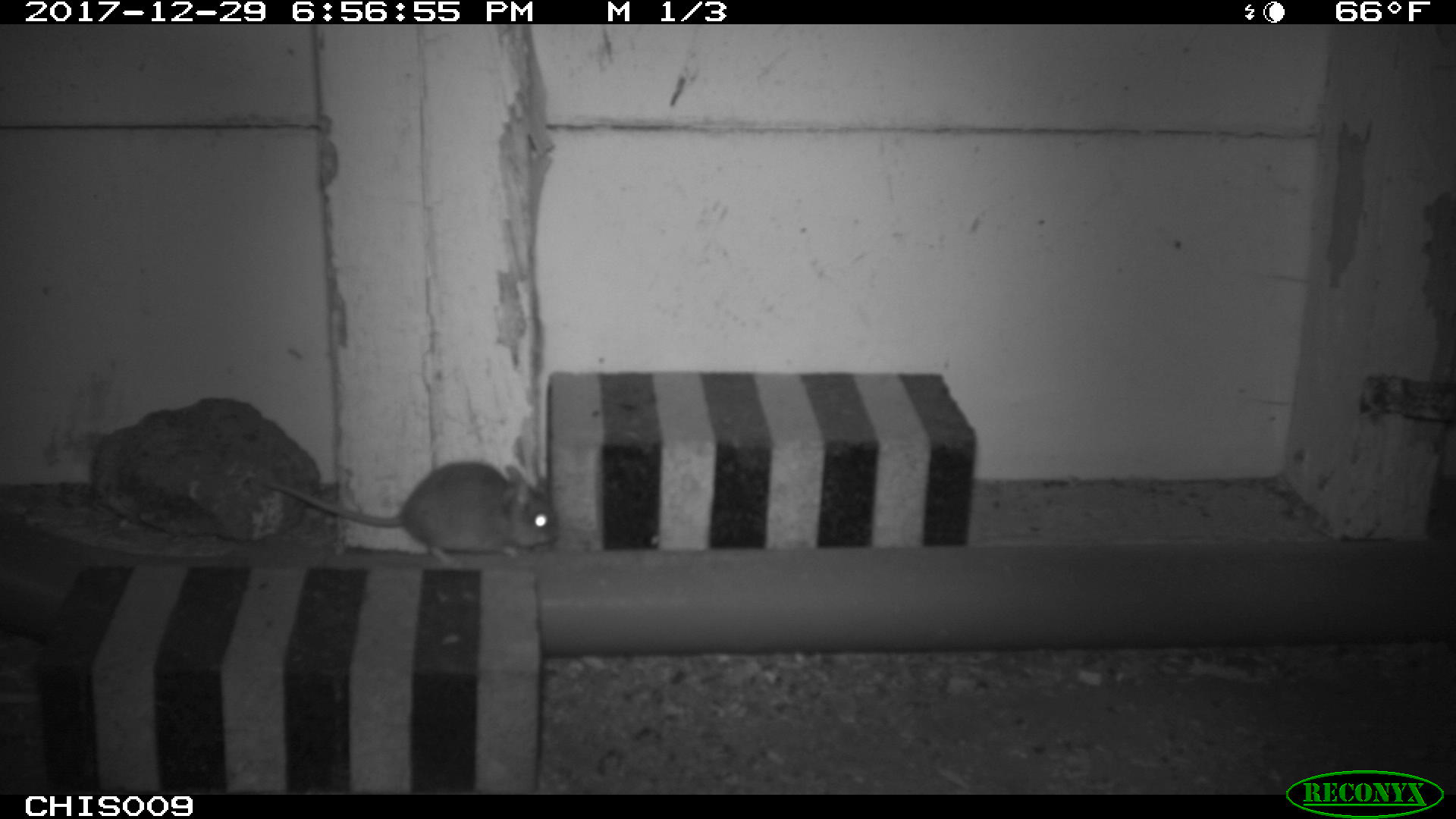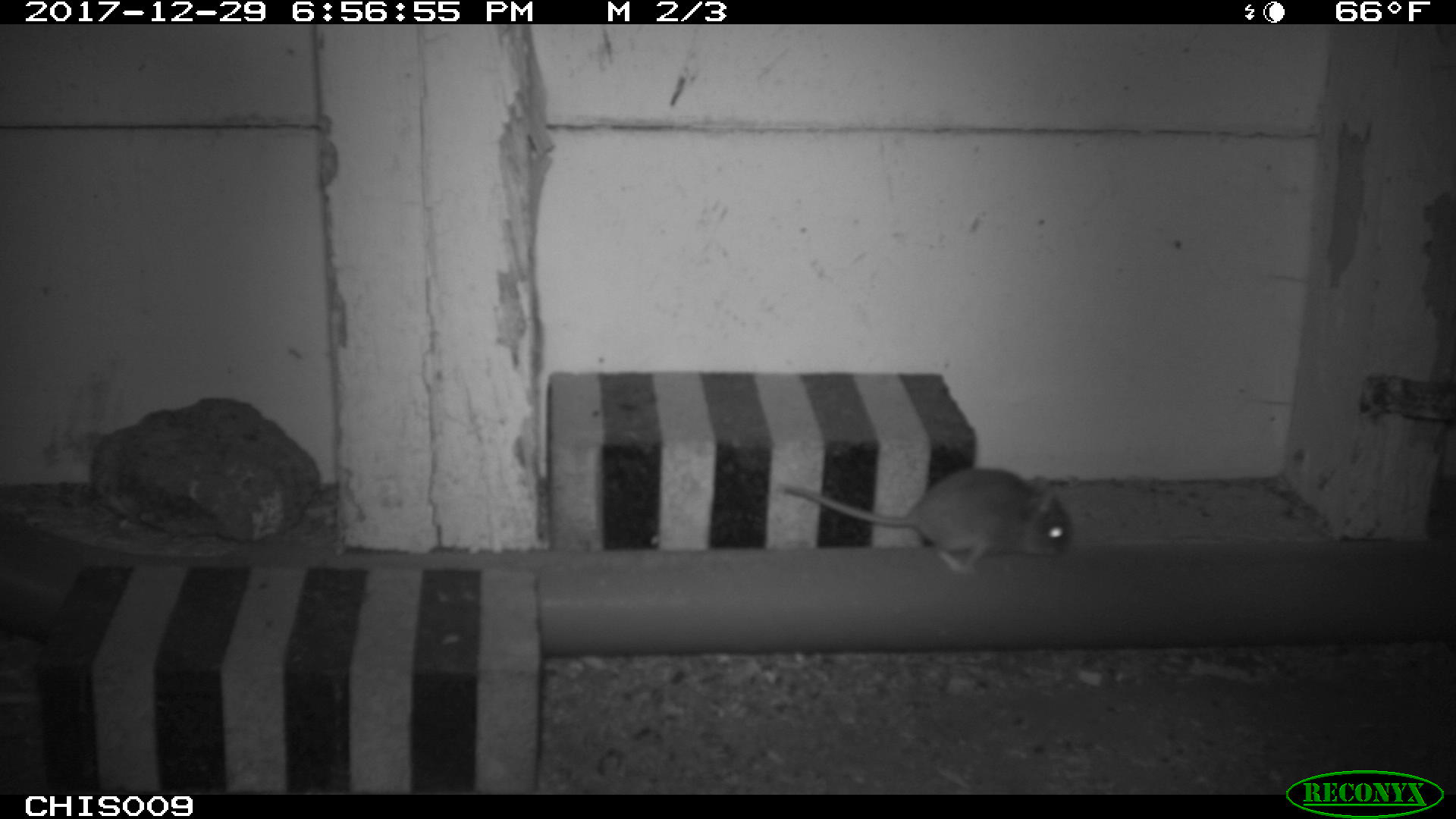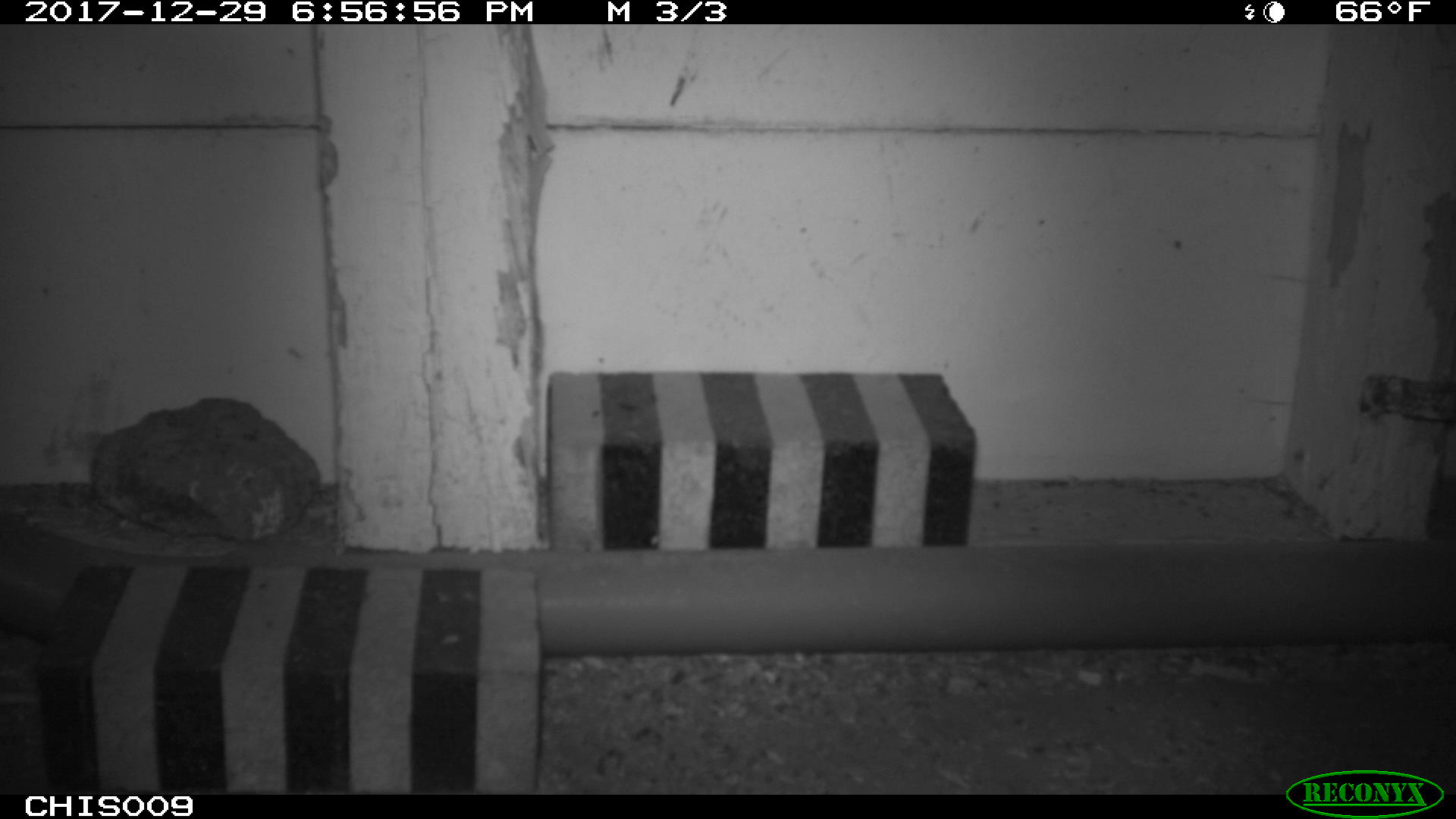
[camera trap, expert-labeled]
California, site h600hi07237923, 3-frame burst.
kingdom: Animalia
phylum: Chordata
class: Mammalia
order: Rodentia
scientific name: Rodentia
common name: rodent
Rodent (Rodentia).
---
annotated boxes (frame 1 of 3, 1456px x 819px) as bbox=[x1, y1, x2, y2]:
rodent: bbox=[262, 462, 557, 568]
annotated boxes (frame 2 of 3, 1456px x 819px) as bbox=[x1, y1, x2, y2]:
rodent: bbox=[784, 468, 1071, 574]